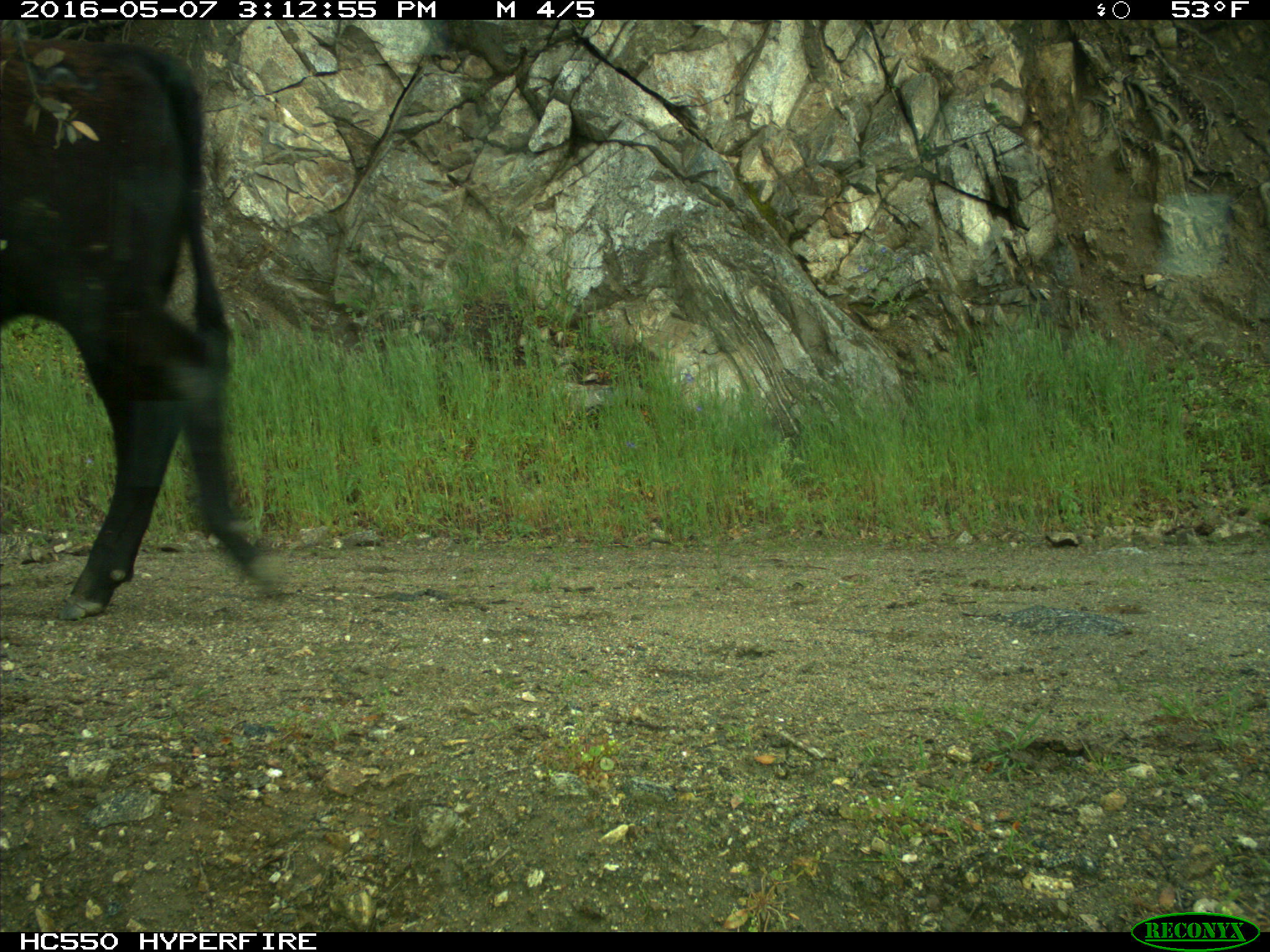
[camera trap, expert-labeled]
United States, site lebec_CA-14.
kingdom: Animalia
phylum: Chordata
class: Mammalia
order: Artiodactyla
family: Bovidae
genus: Bos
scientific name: Bos taurus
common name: domestic cow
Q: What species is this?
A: Bos taurus (domestic cow).